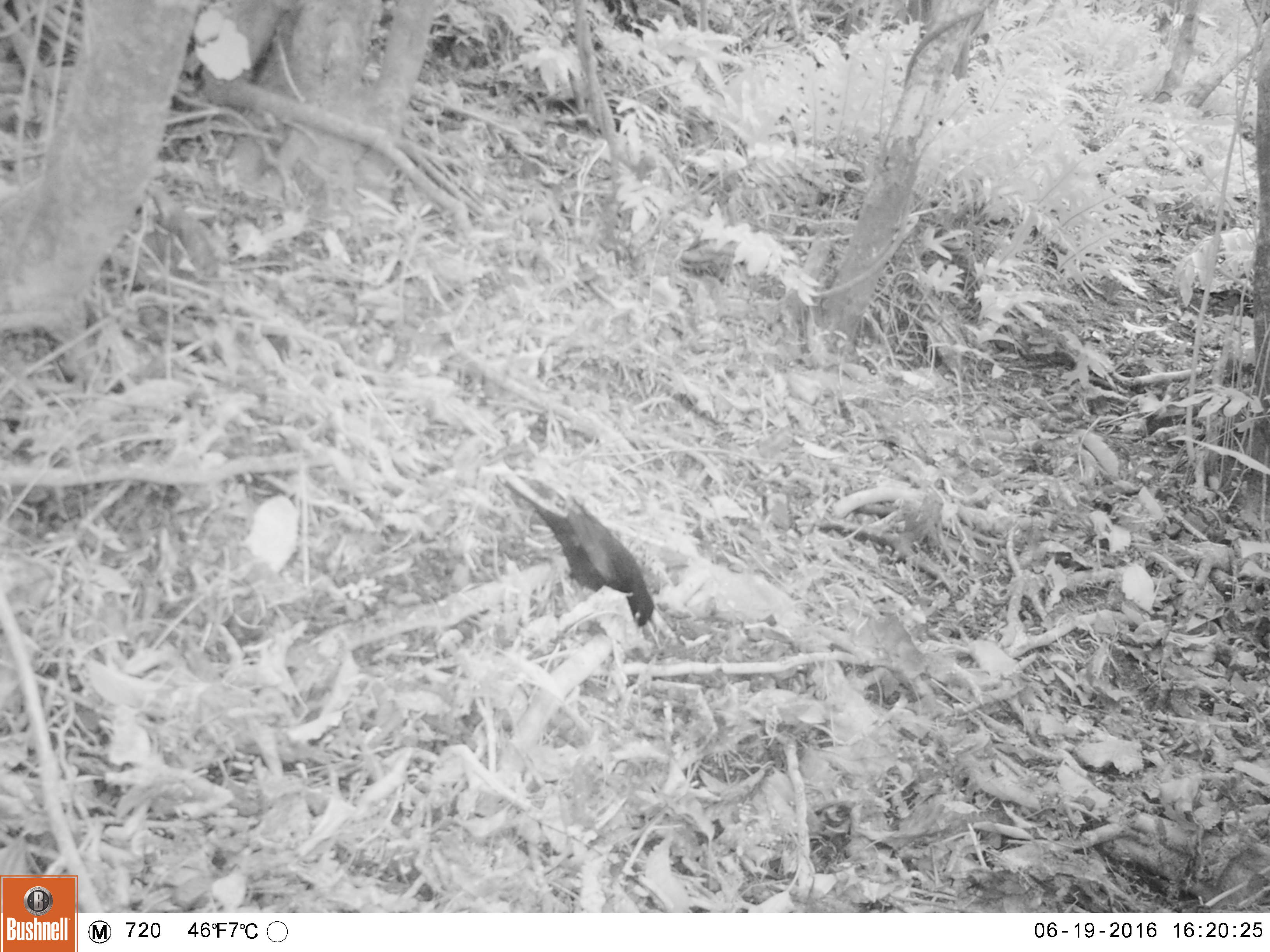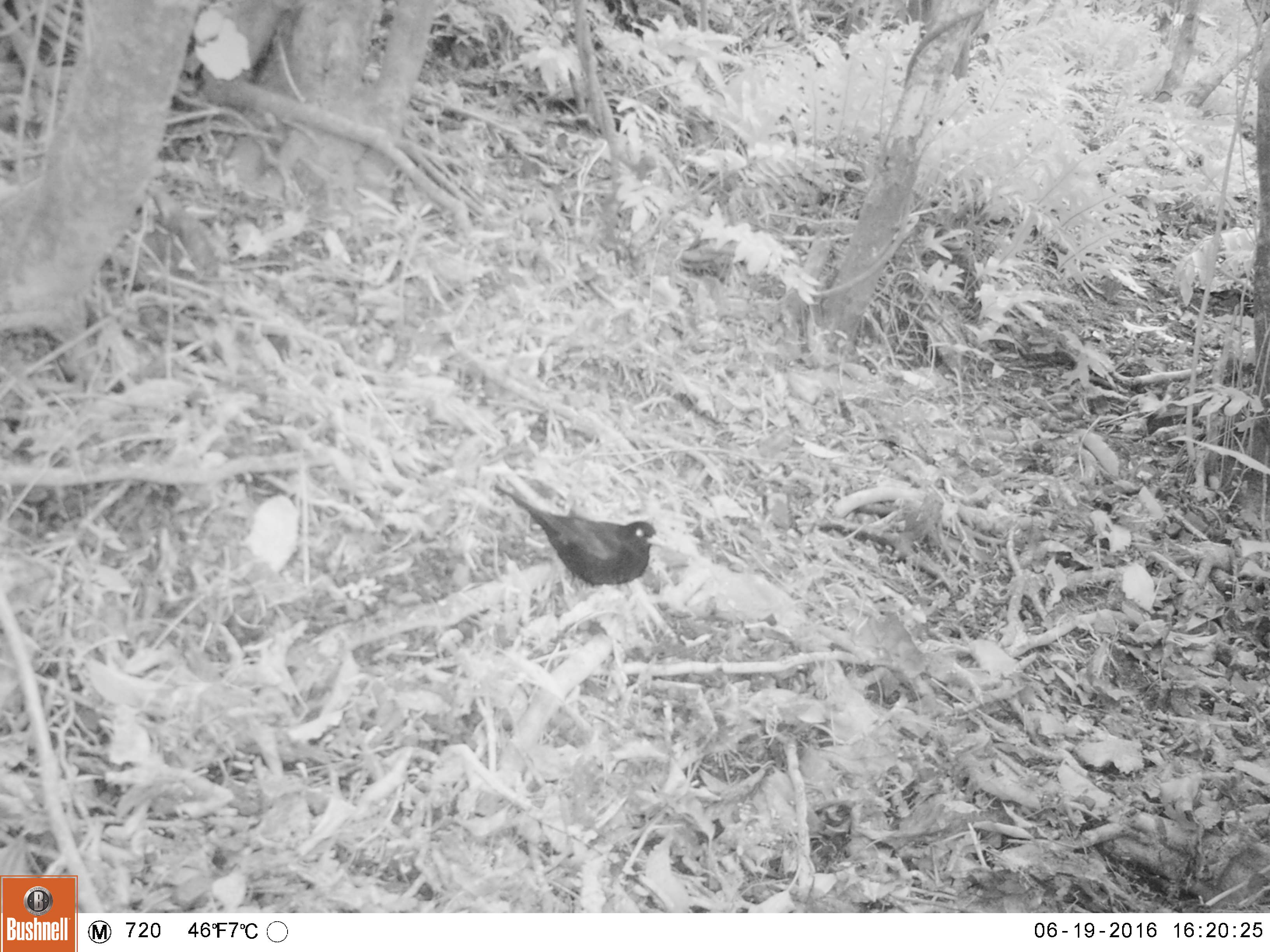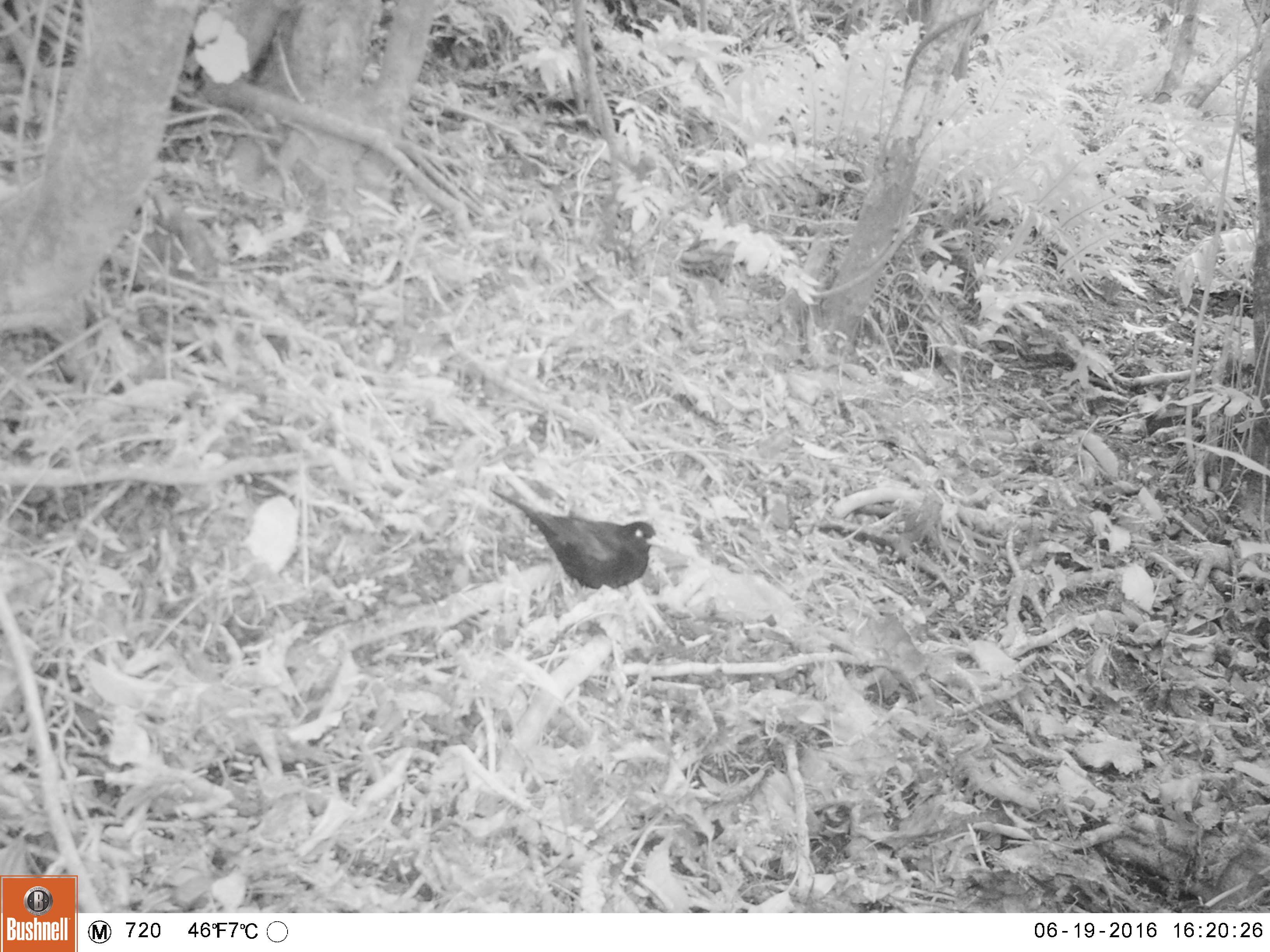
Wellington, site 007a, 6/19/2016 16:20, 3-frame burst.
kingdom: Animalia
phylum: Chordata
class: Aves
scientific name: Aves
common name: bird